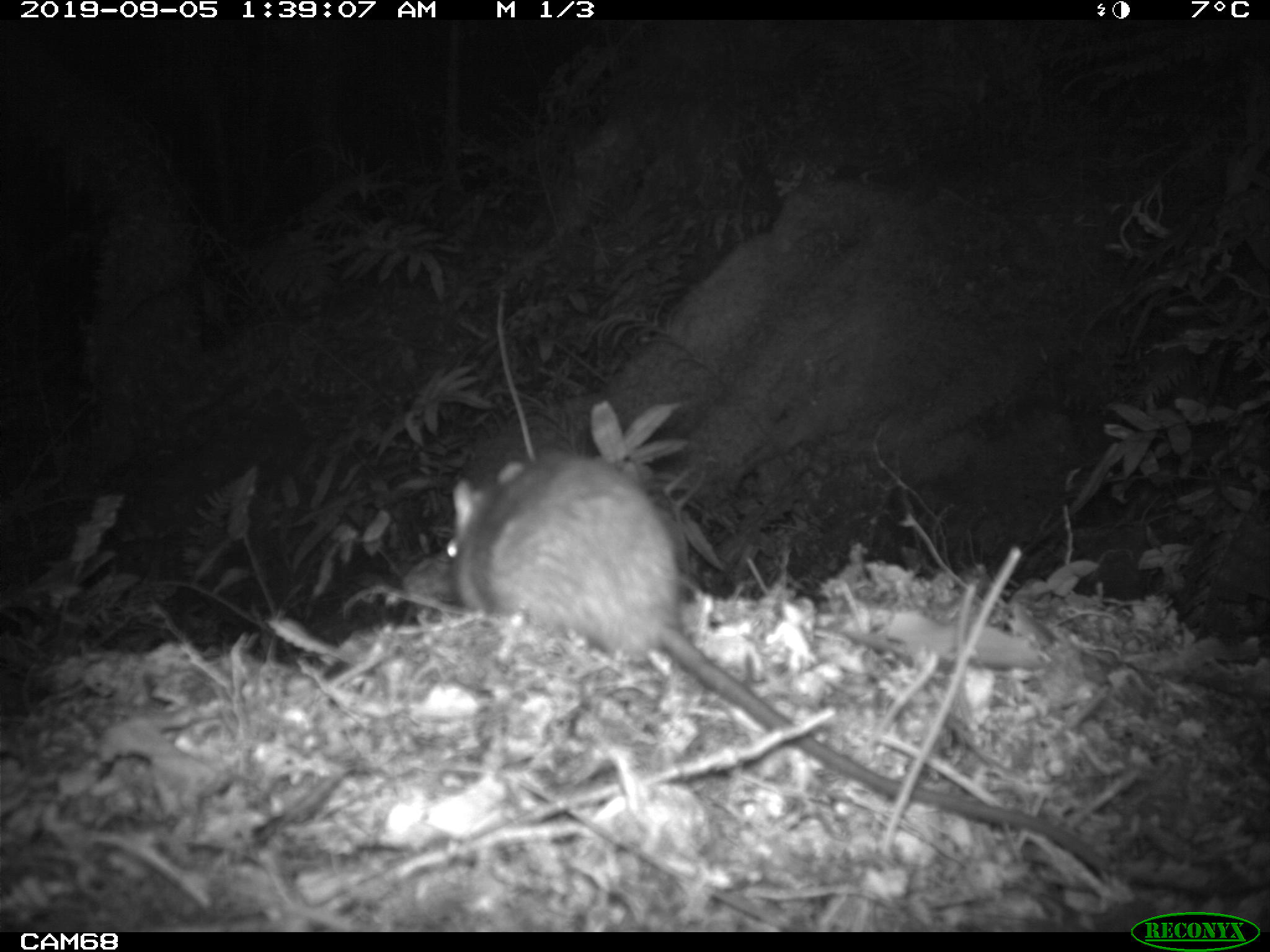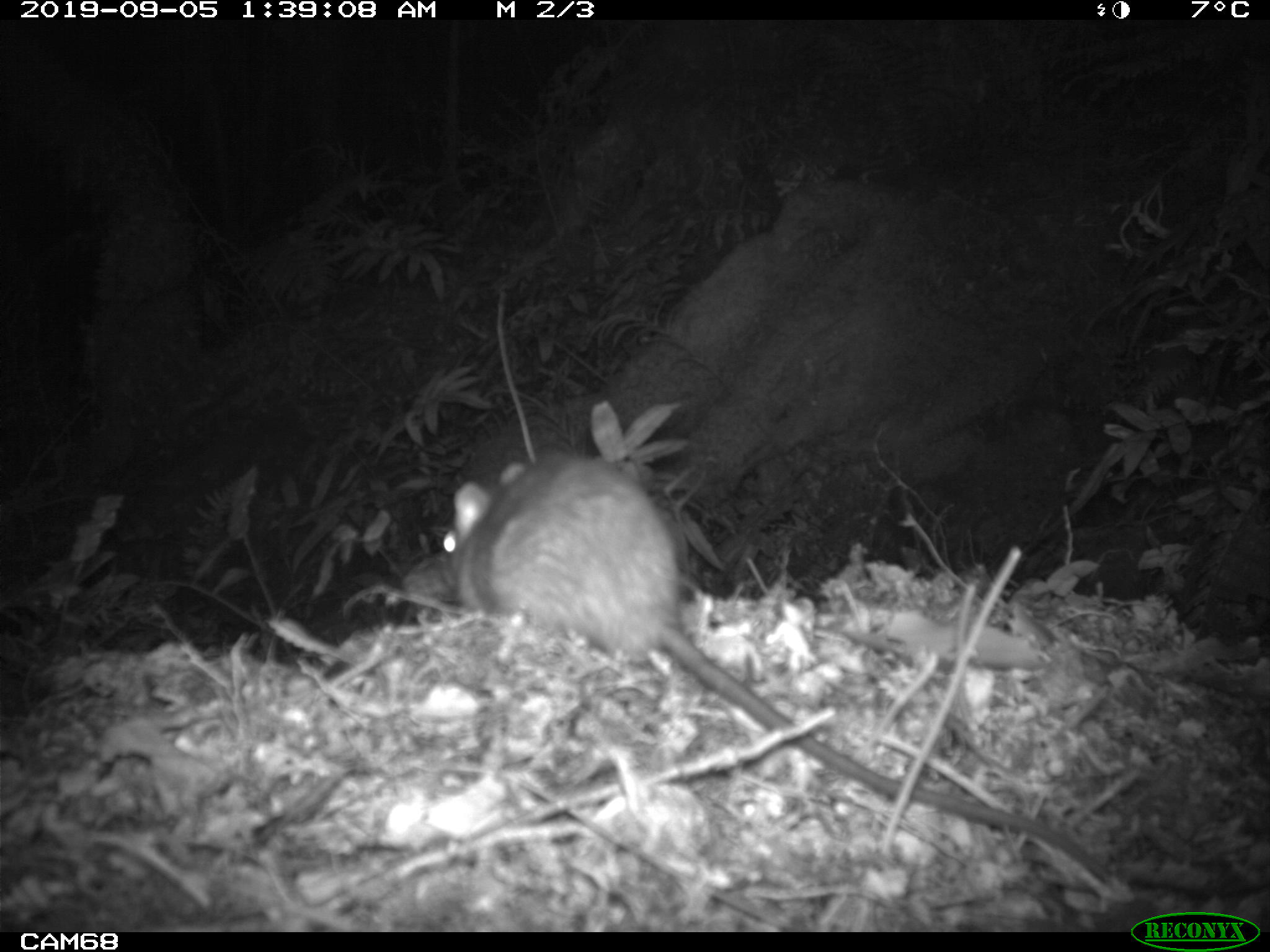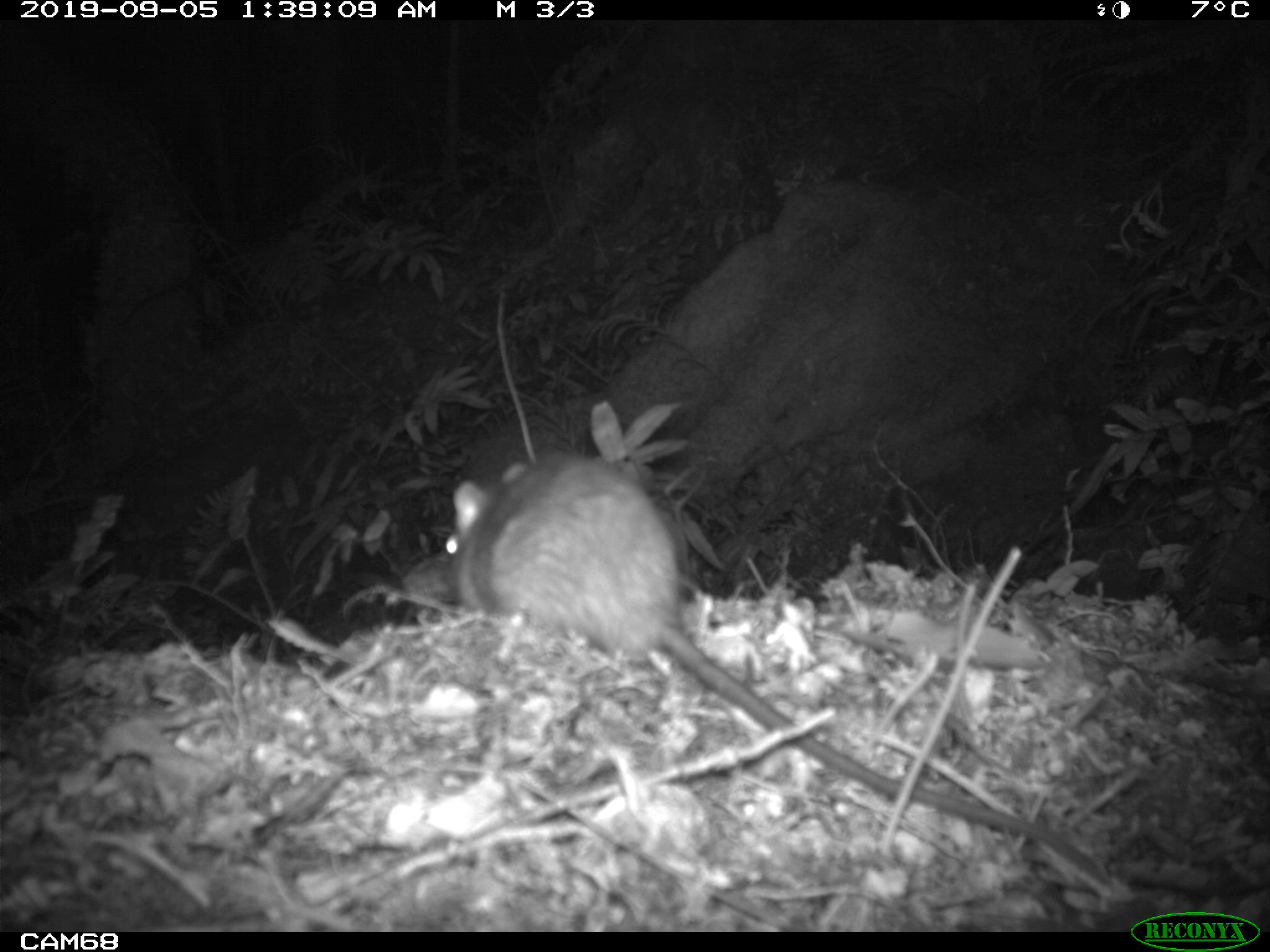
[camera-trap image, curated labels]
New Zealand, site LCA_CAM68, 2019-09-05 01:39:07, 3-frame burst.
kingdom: Animalia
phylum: Chordata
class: Mammalia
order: Rodentia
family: Muridae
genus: Rattus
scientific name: Rattus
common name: rat